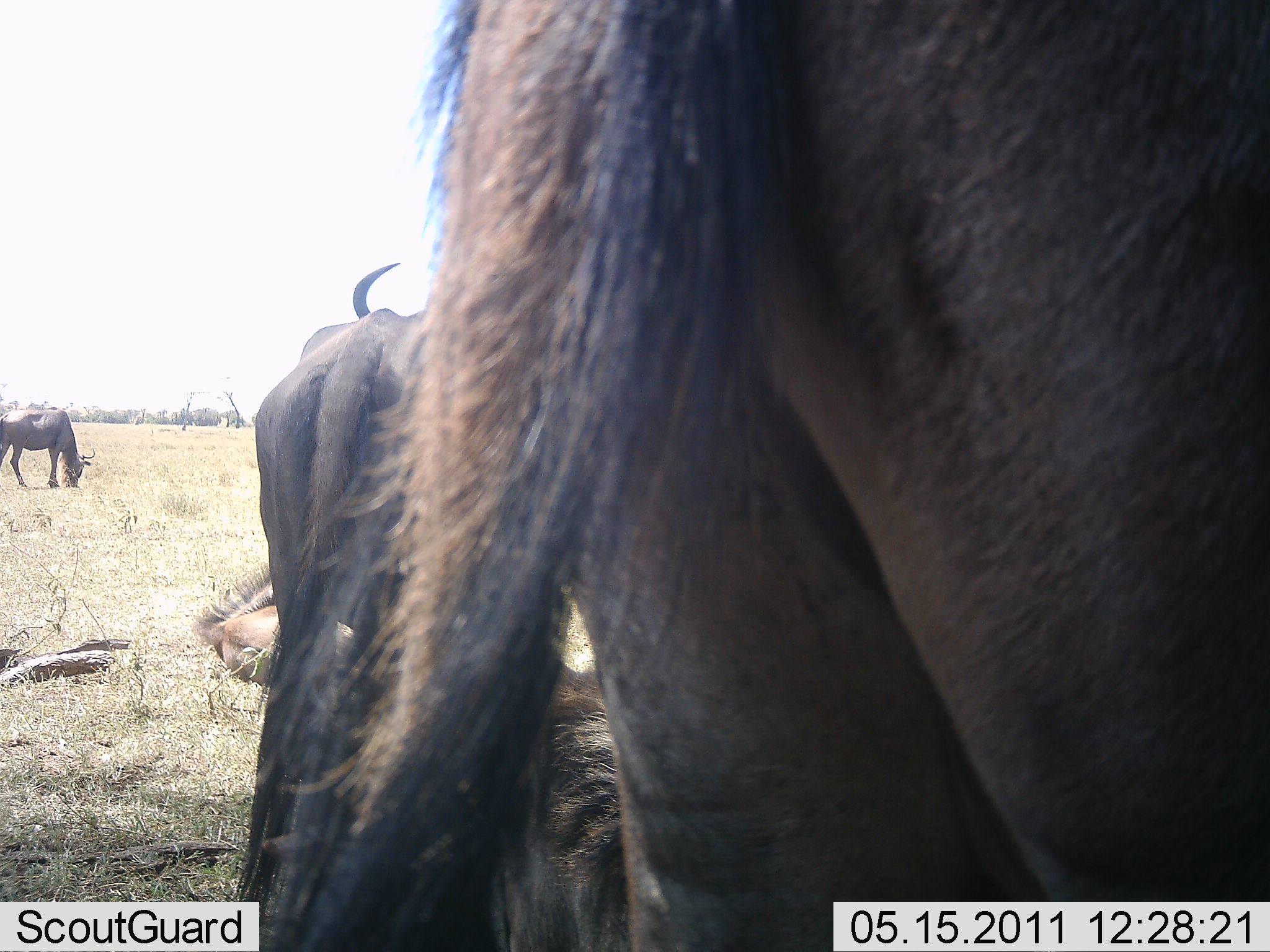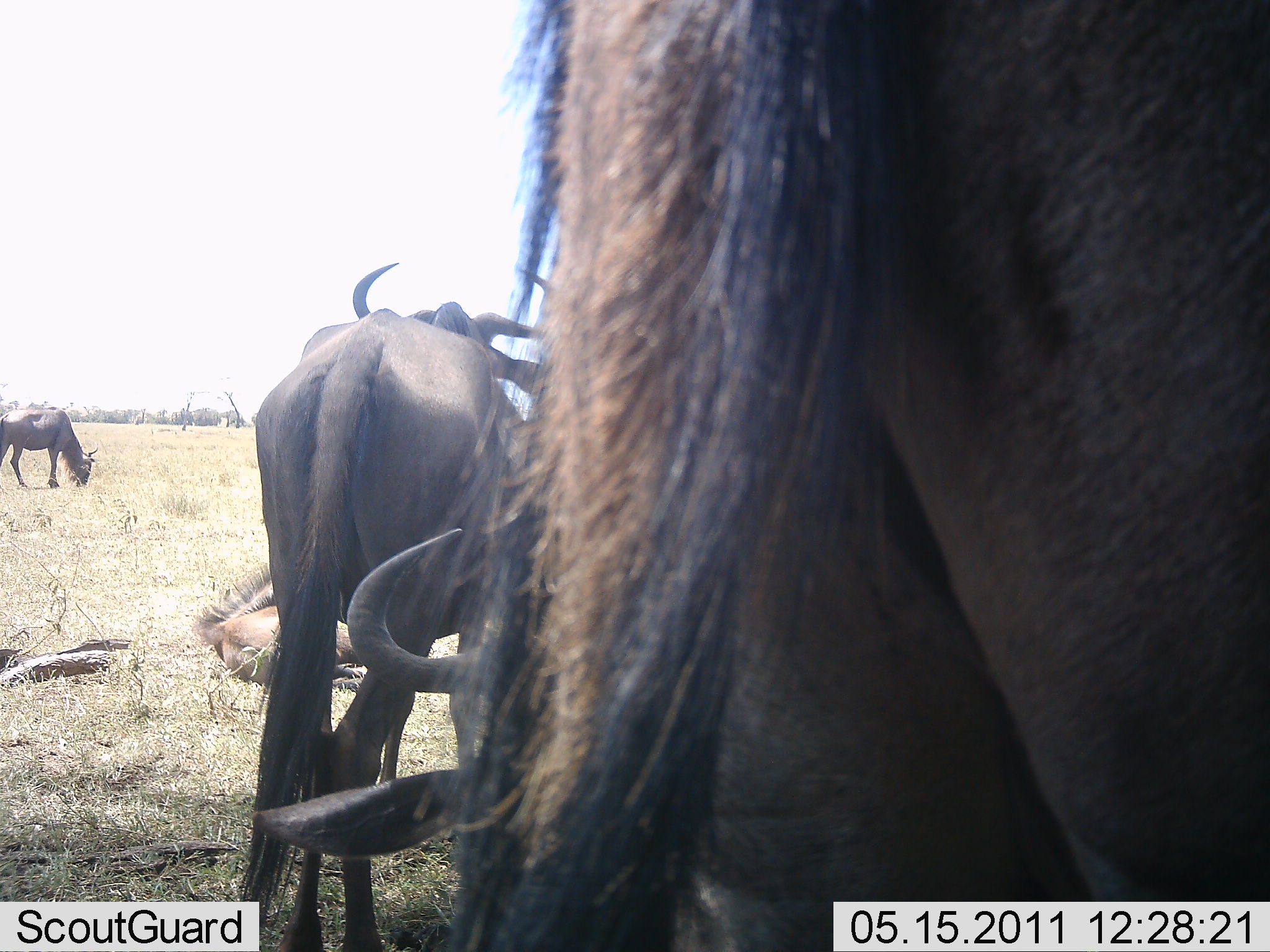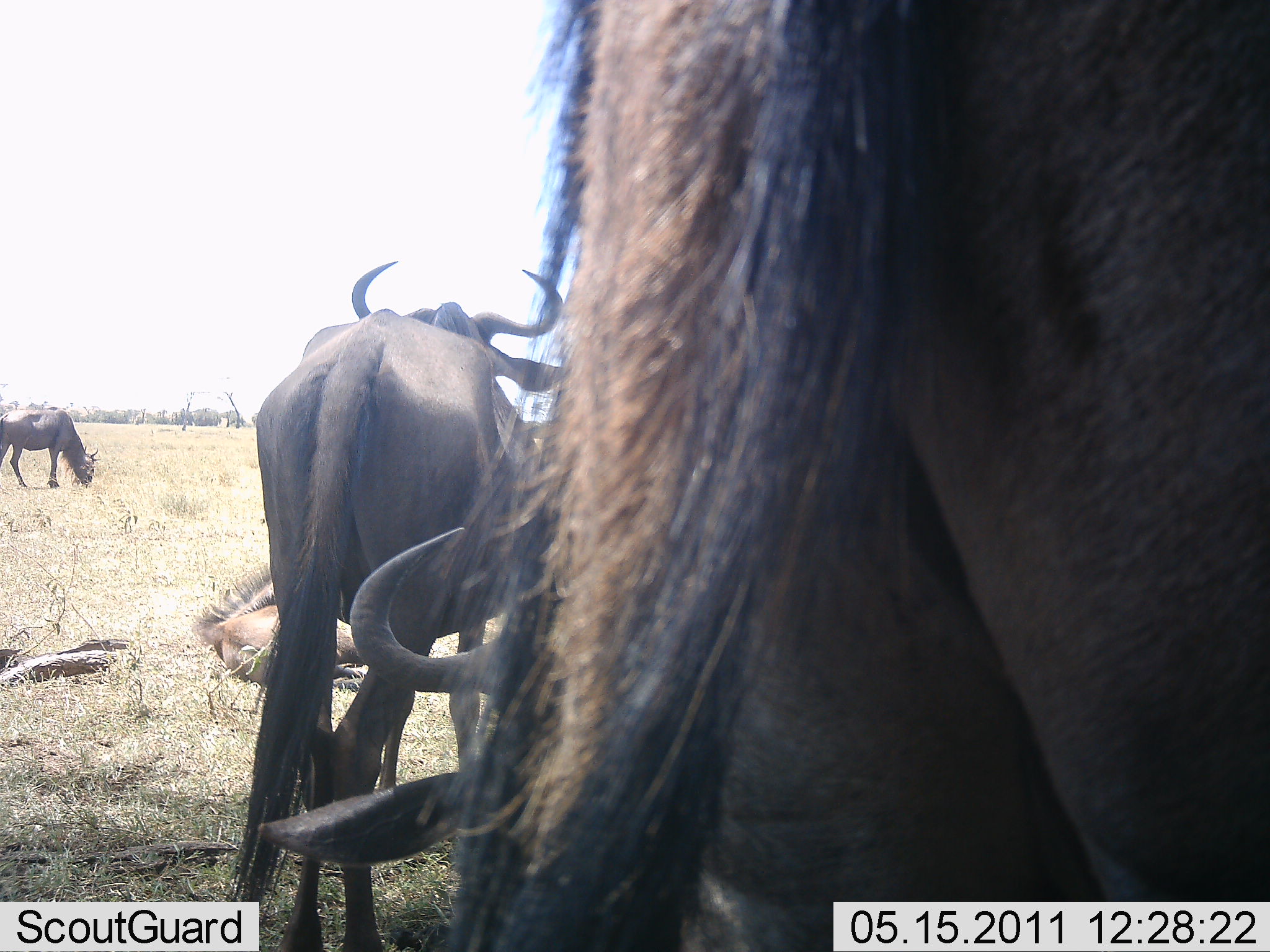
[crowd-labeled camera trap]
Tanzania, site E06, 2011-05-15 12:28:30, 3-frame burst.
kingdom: Animalia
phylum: Chordata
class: Mammalia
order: Artiodactyla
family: Bovidae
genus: Connochaetes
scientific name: Connochaetes taurinus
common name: blue wildebeest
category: wildebeest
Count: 4.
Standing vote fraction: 80%.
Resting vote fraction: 60%.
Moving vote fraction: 20%.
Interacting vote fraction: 0%.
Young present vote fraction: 20%.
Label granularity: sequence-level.